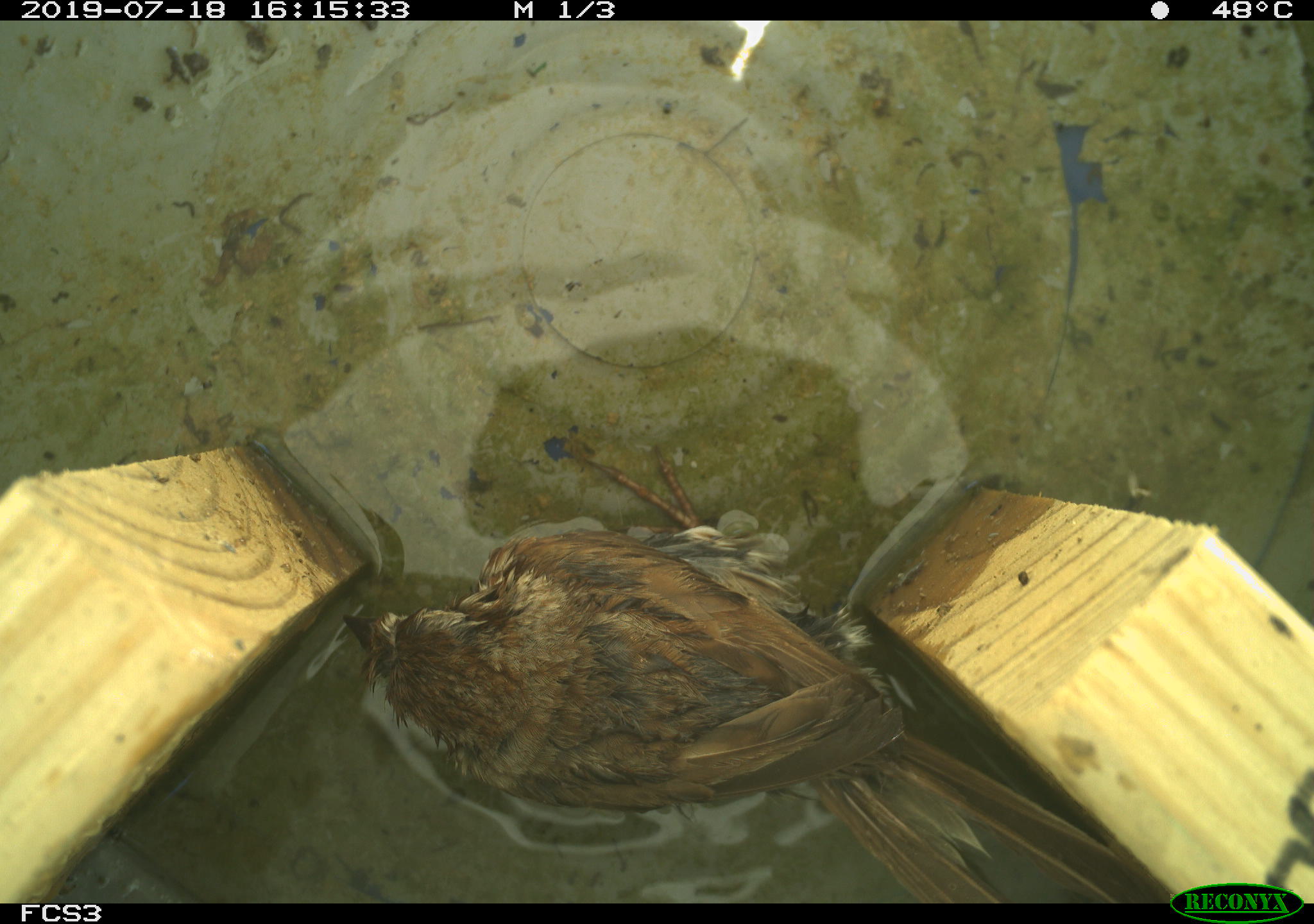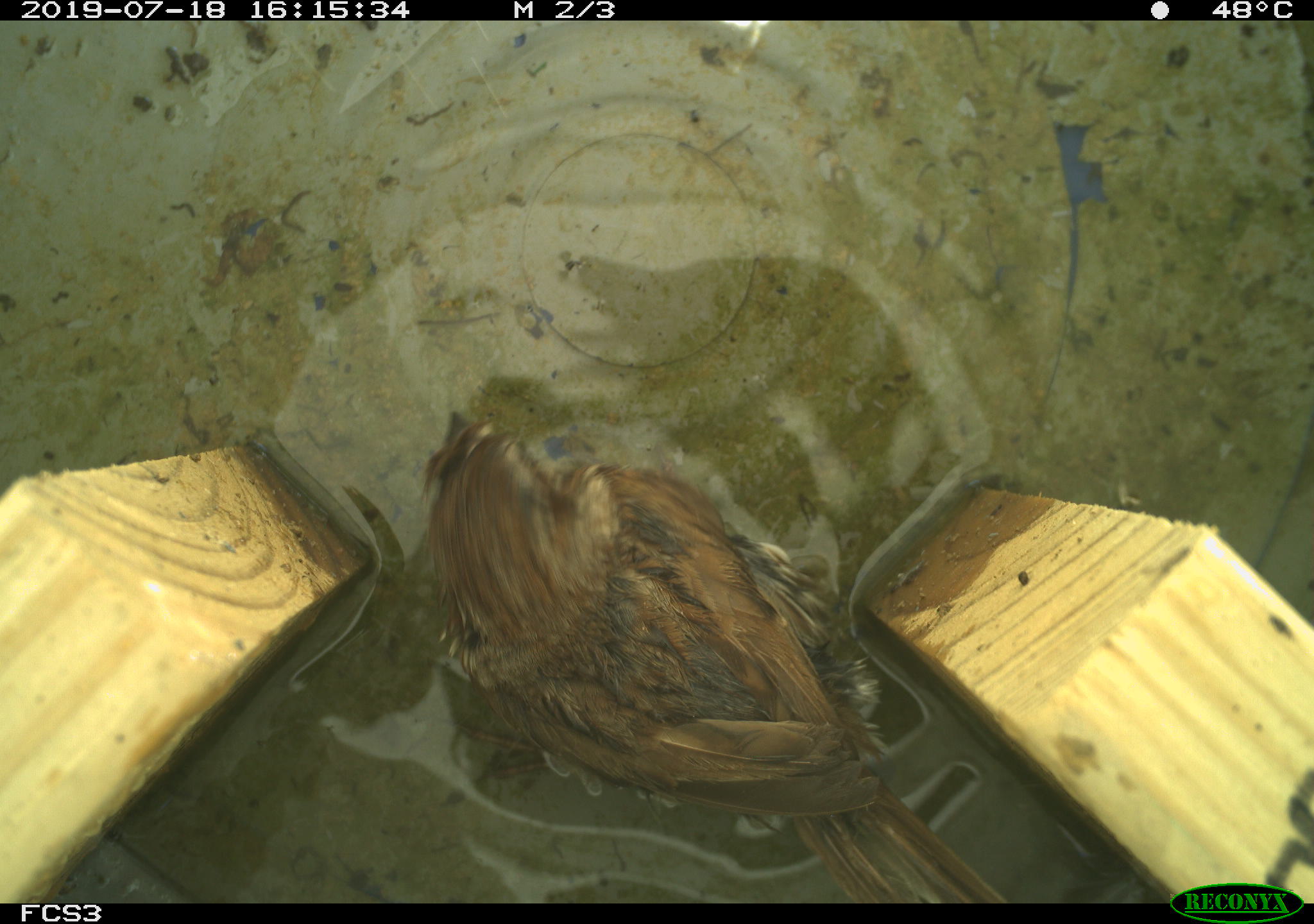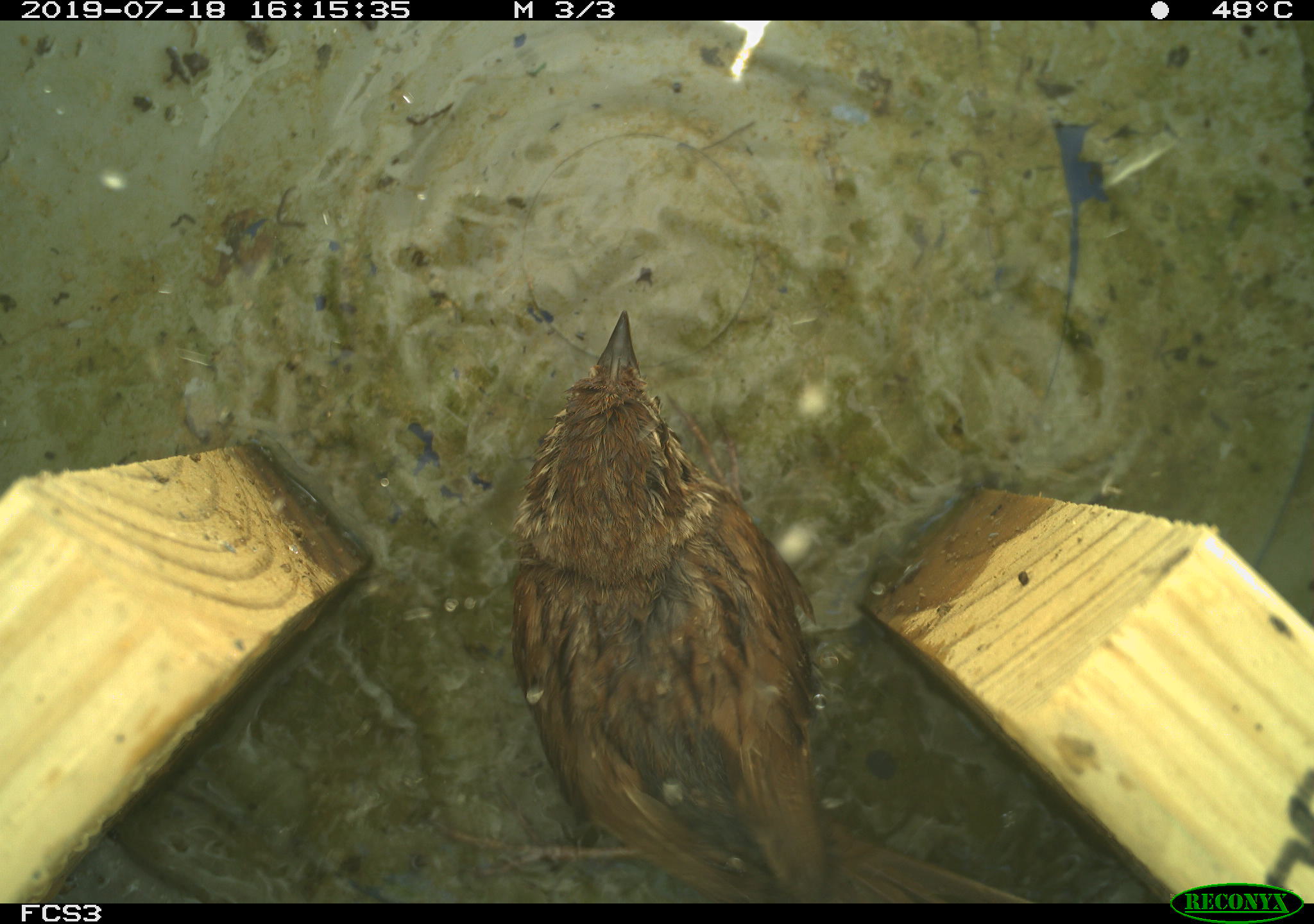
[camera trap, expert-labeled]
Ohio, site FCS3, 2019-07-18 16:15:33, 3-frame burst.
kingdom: Animalia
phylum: Chordata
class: Aves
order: Passeriformes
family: Passerellidae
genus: Melospiza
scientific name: Melospiza melodia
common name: song sparrow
Song sparrow (Melospiza melodia).